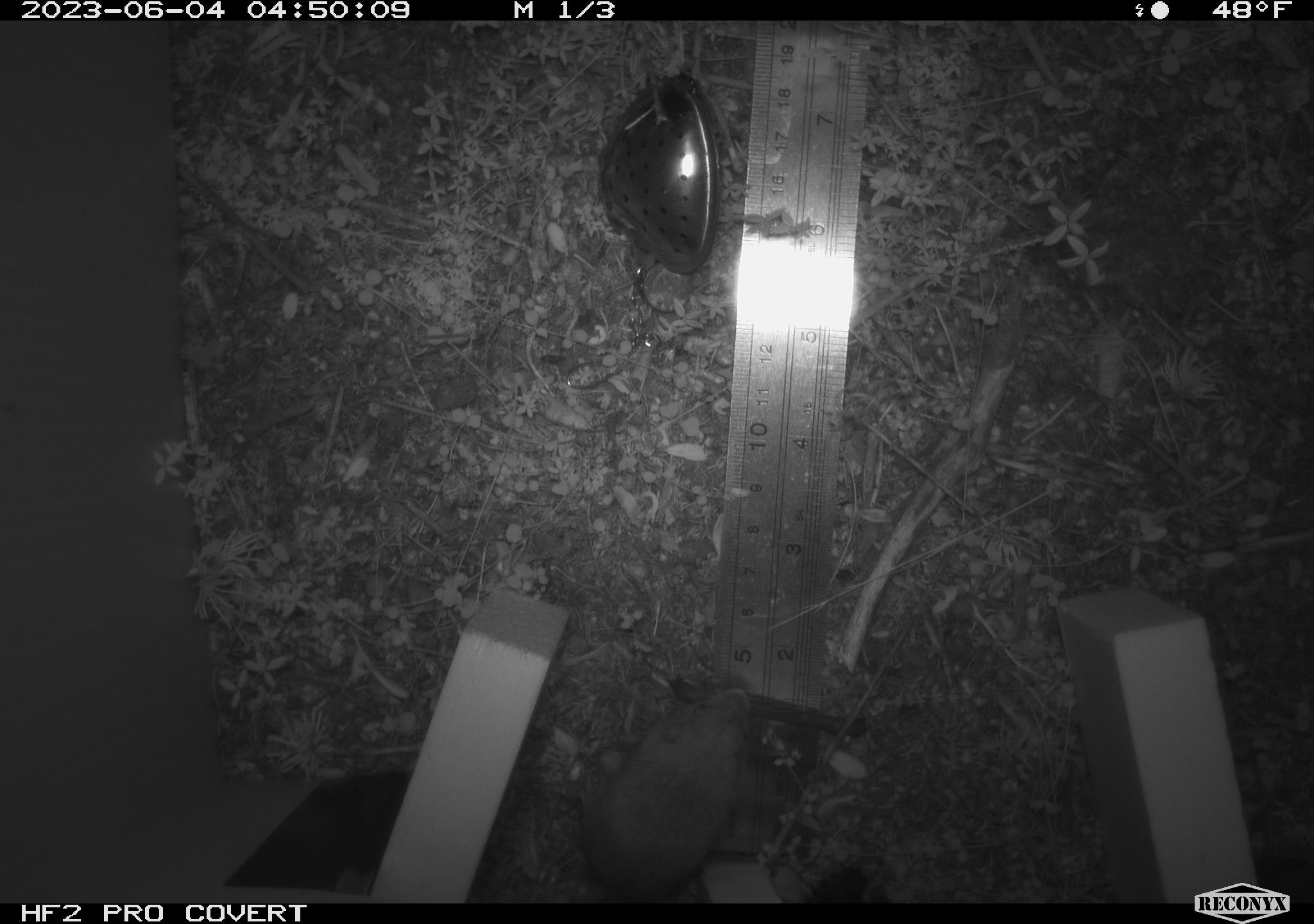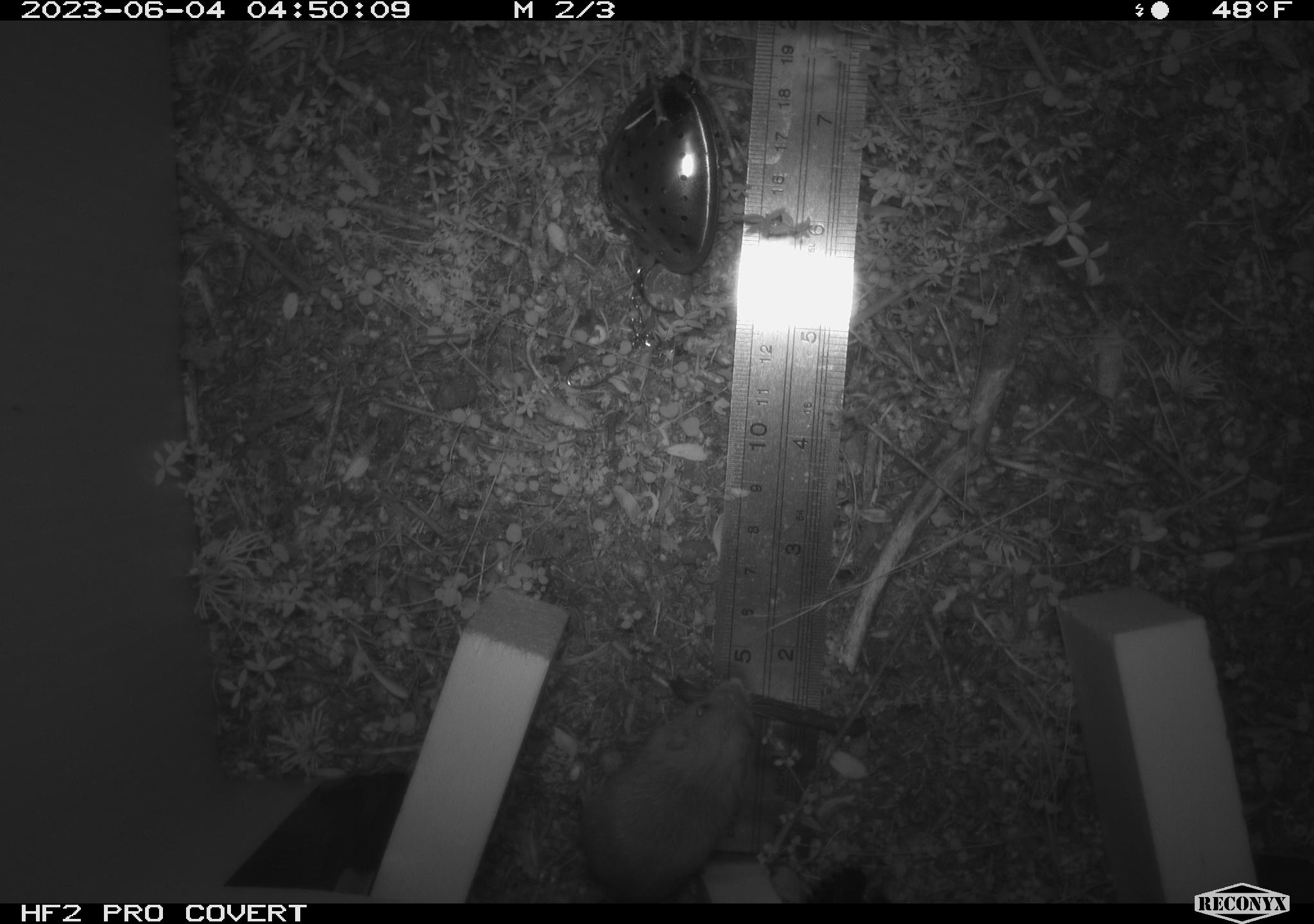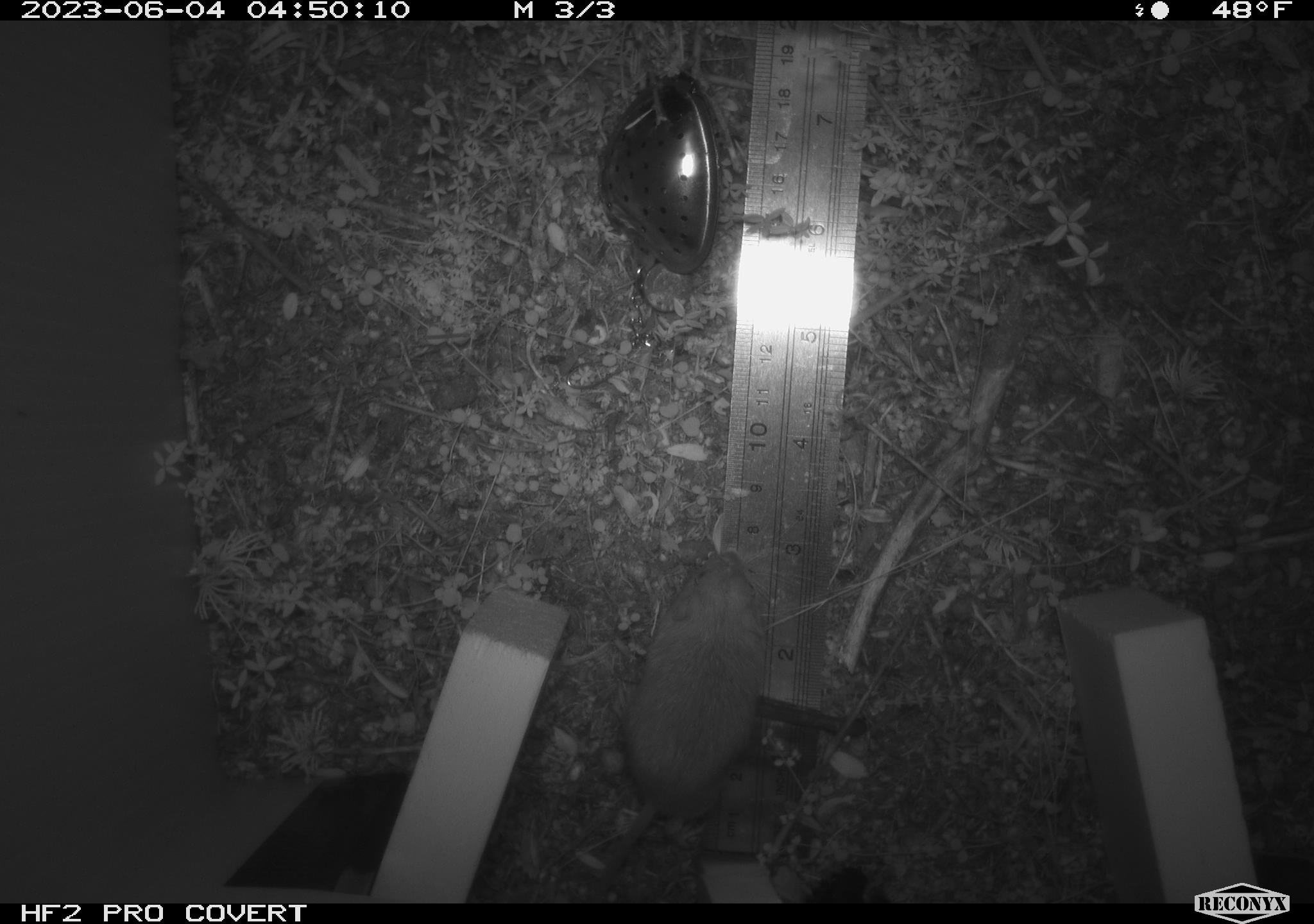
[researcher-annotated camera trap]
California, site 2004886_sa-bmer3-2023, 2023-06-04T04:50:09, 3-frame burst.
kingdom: Animalia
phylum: Chordata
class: Mammalia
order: Rodentia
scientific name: Rodentia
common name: mouse species